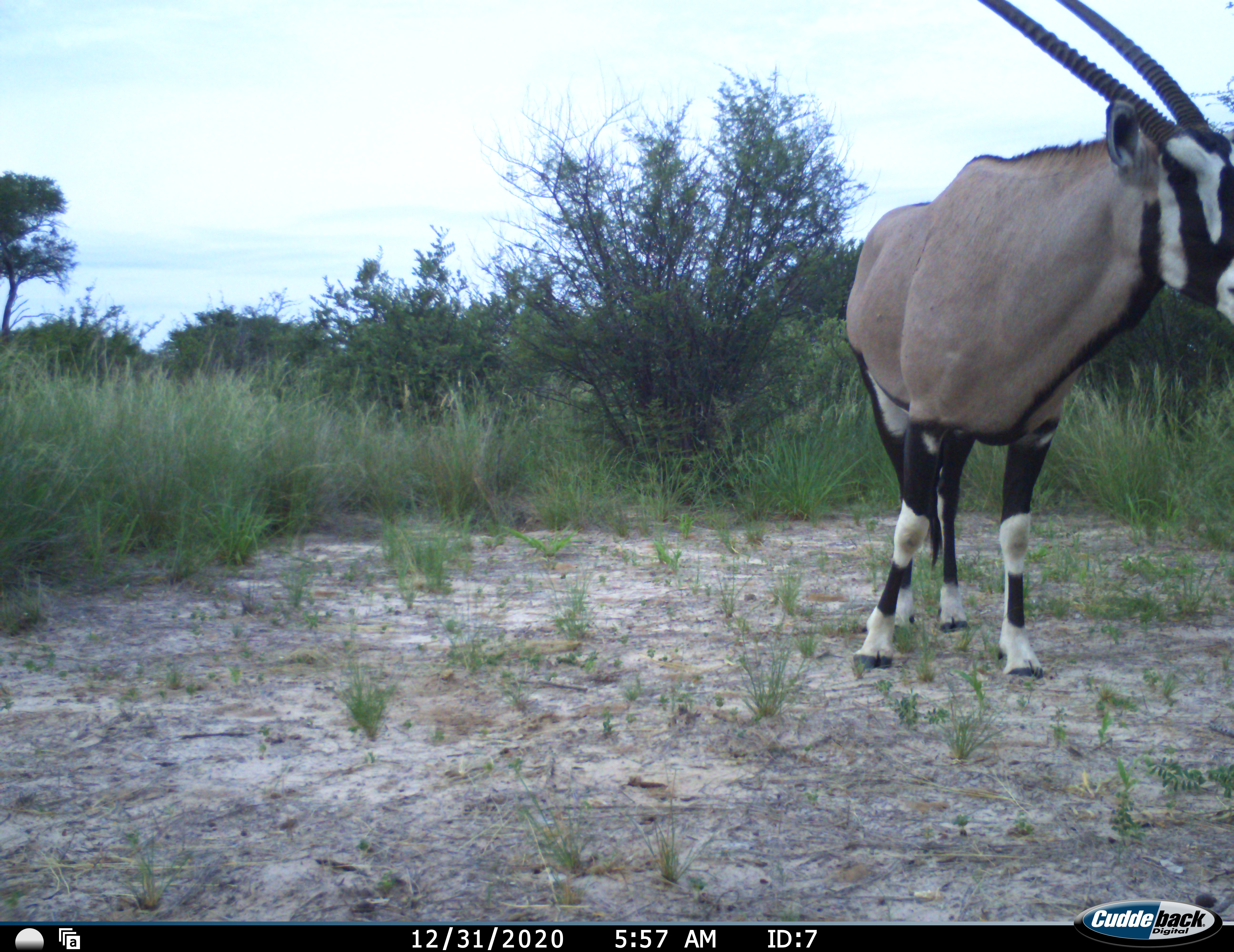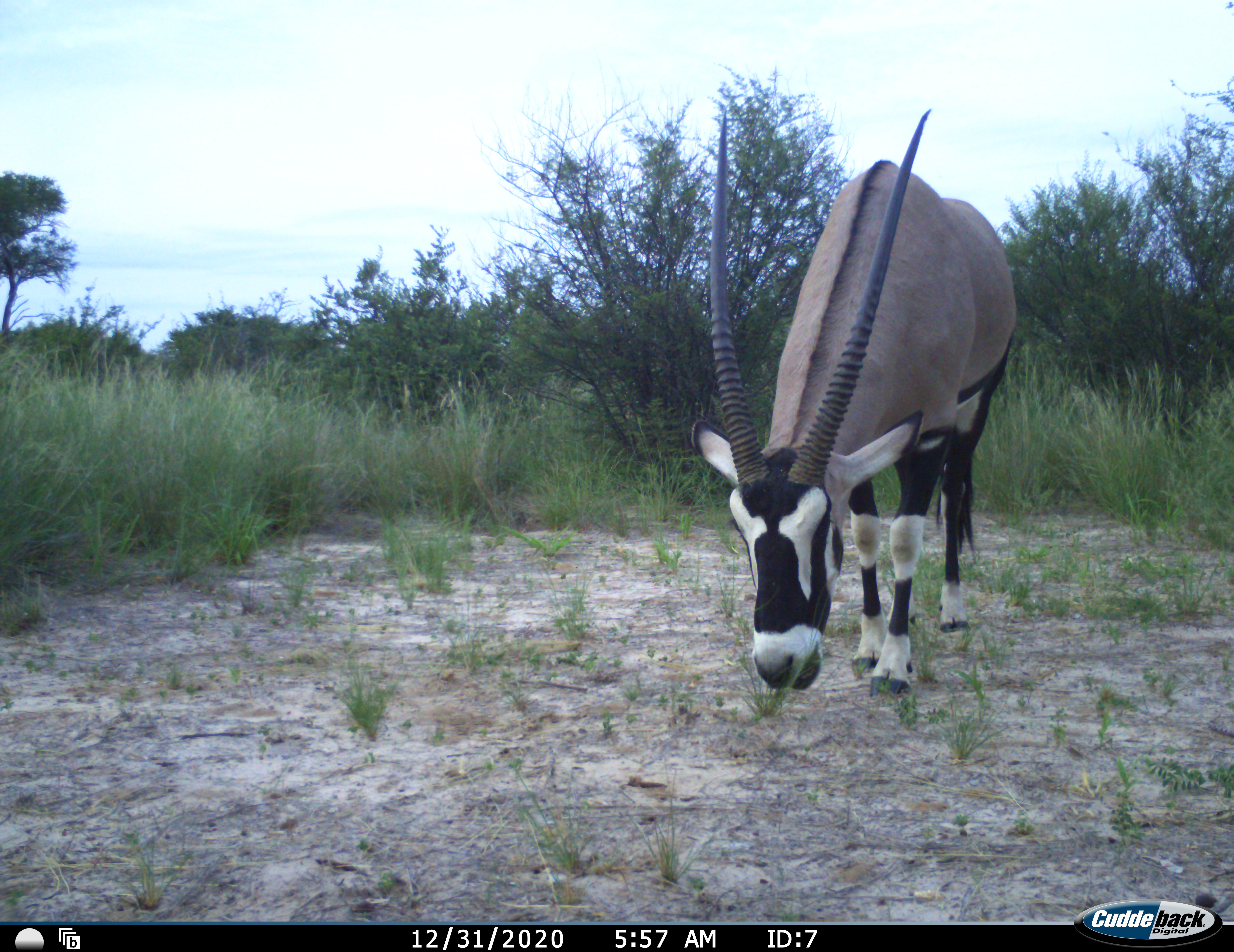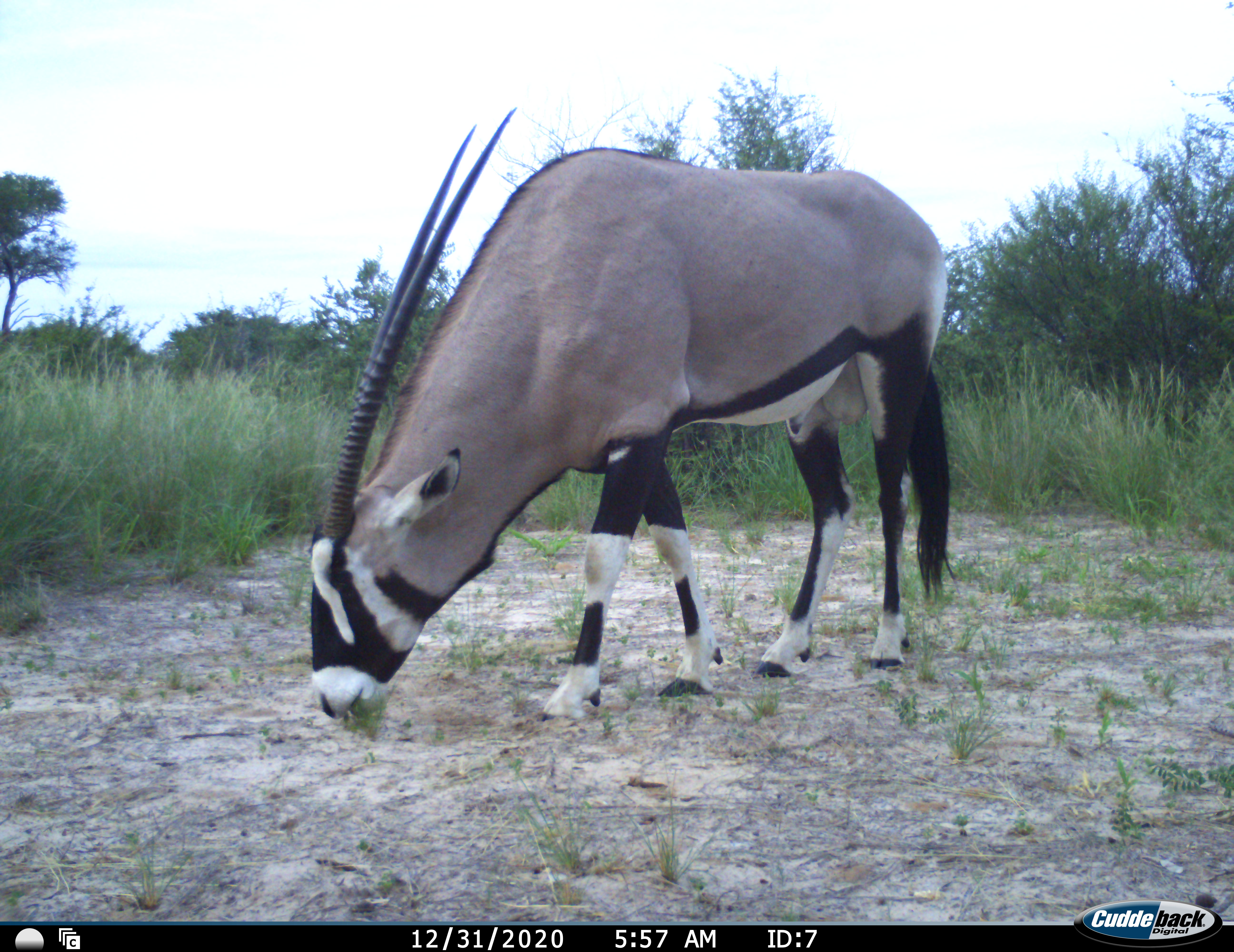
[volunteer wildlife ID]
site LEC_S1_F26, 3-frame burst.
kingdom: Animalia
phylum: Chordata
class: Mammalia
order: Artiodactyla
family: Bovidae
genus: Oryx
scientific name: Oryx gazella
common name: gemsbok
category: oryx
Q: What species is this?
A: Oryx (gemsbok) (Oryx gazella).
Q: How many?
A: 1.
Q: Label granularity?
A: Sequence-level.